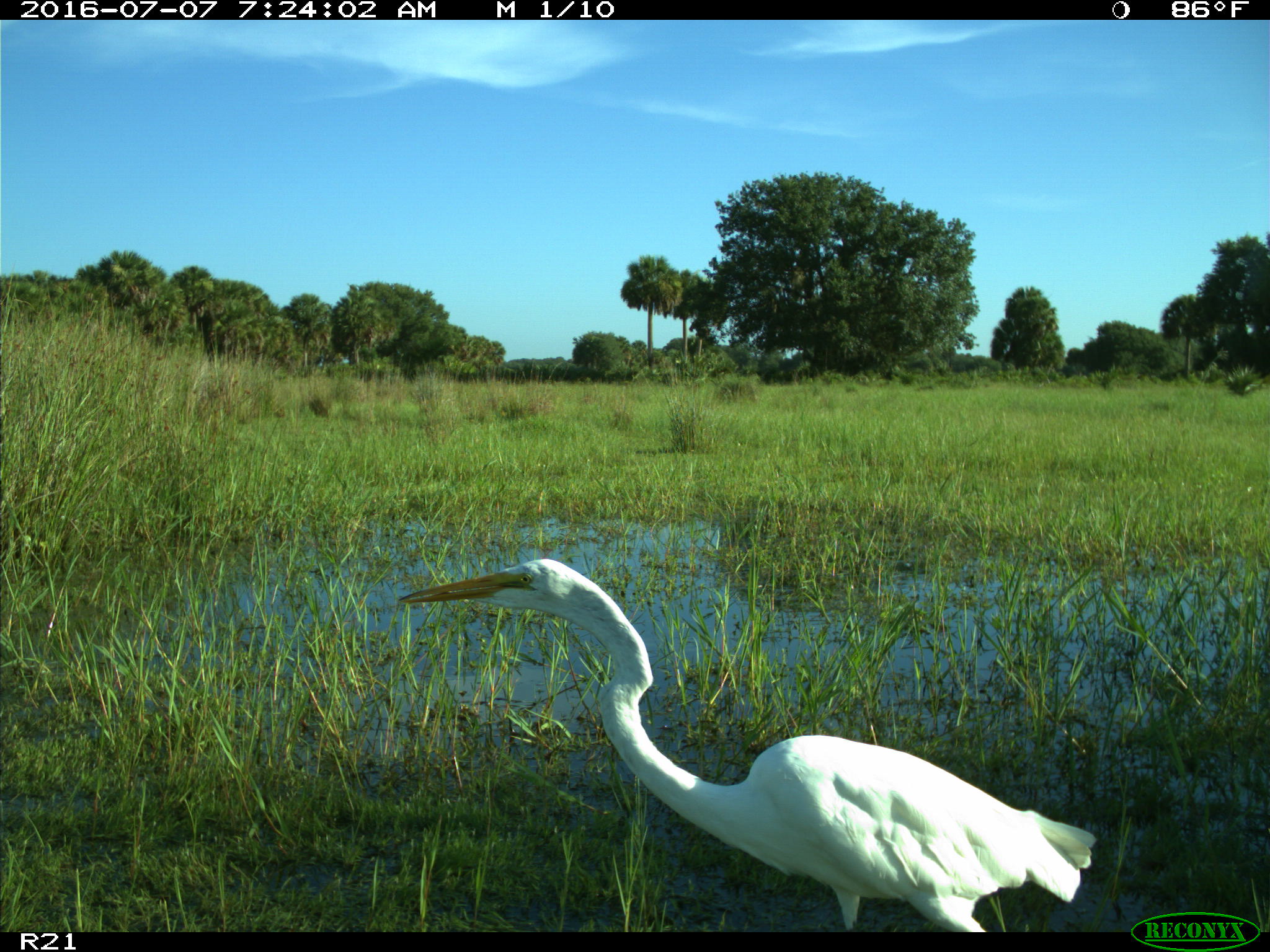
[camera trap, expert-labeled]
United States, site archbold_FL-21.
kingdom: Animalia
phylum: Chordata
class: Aves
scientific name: Aves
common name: birds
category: unidentified bird